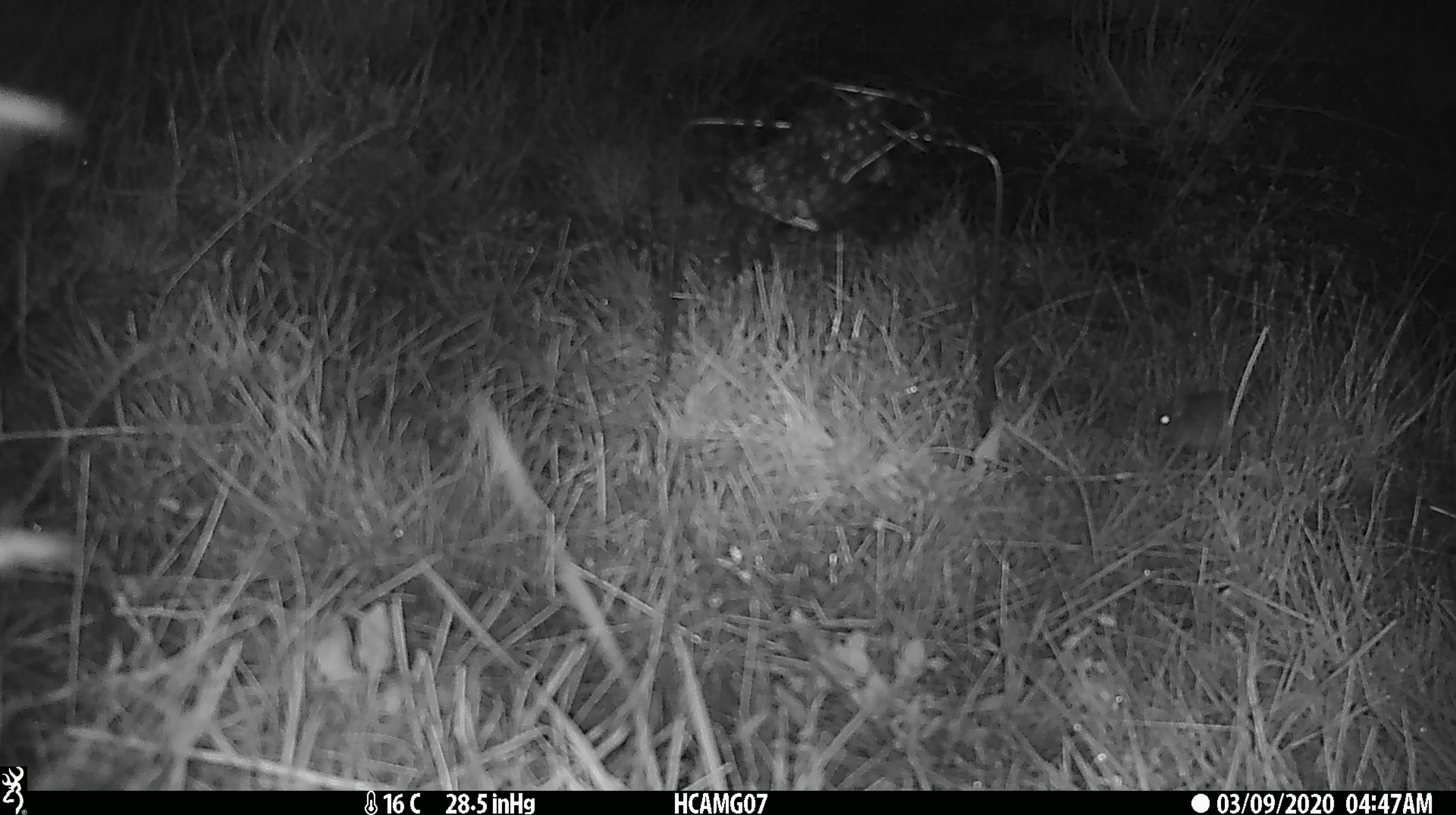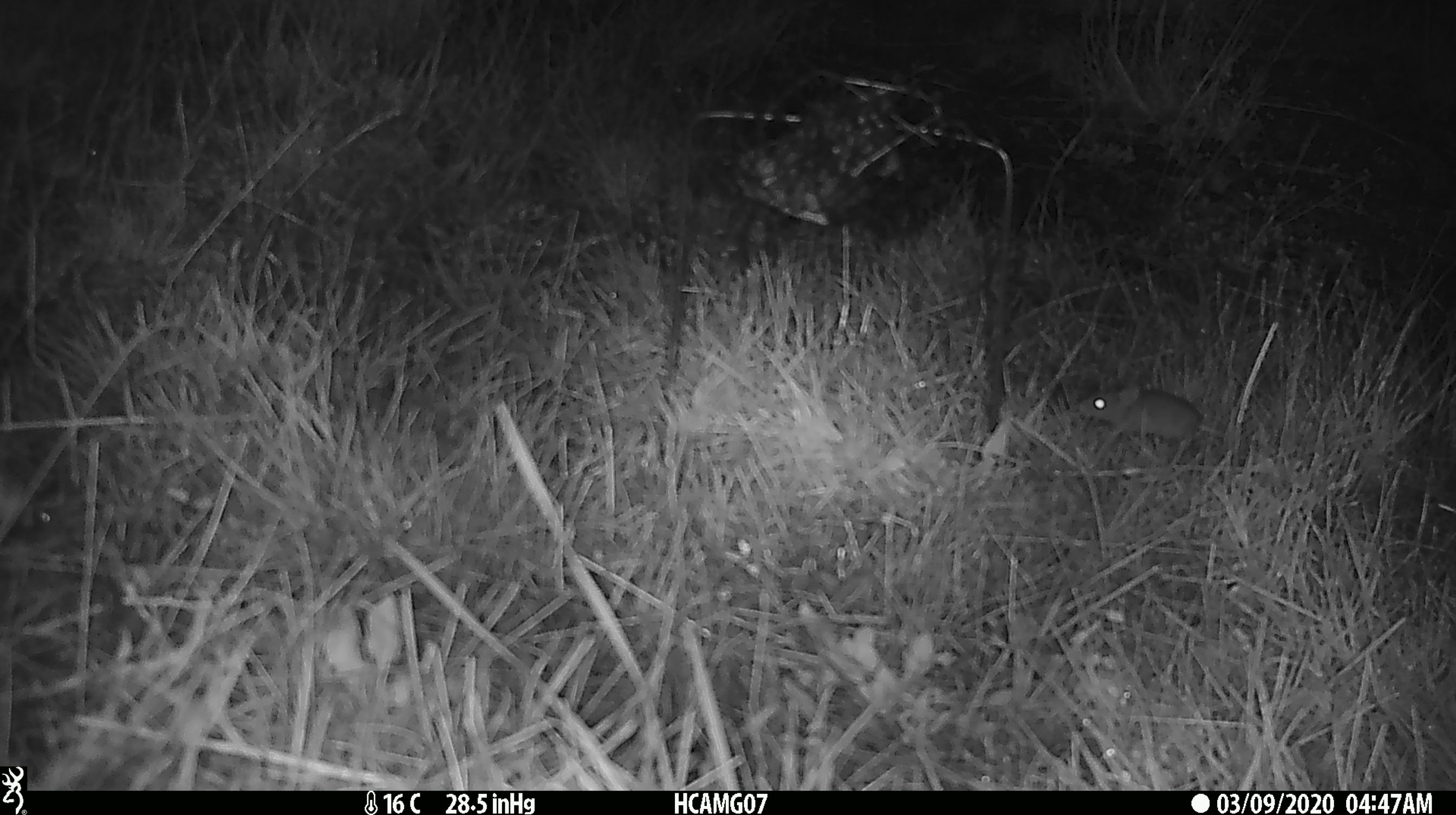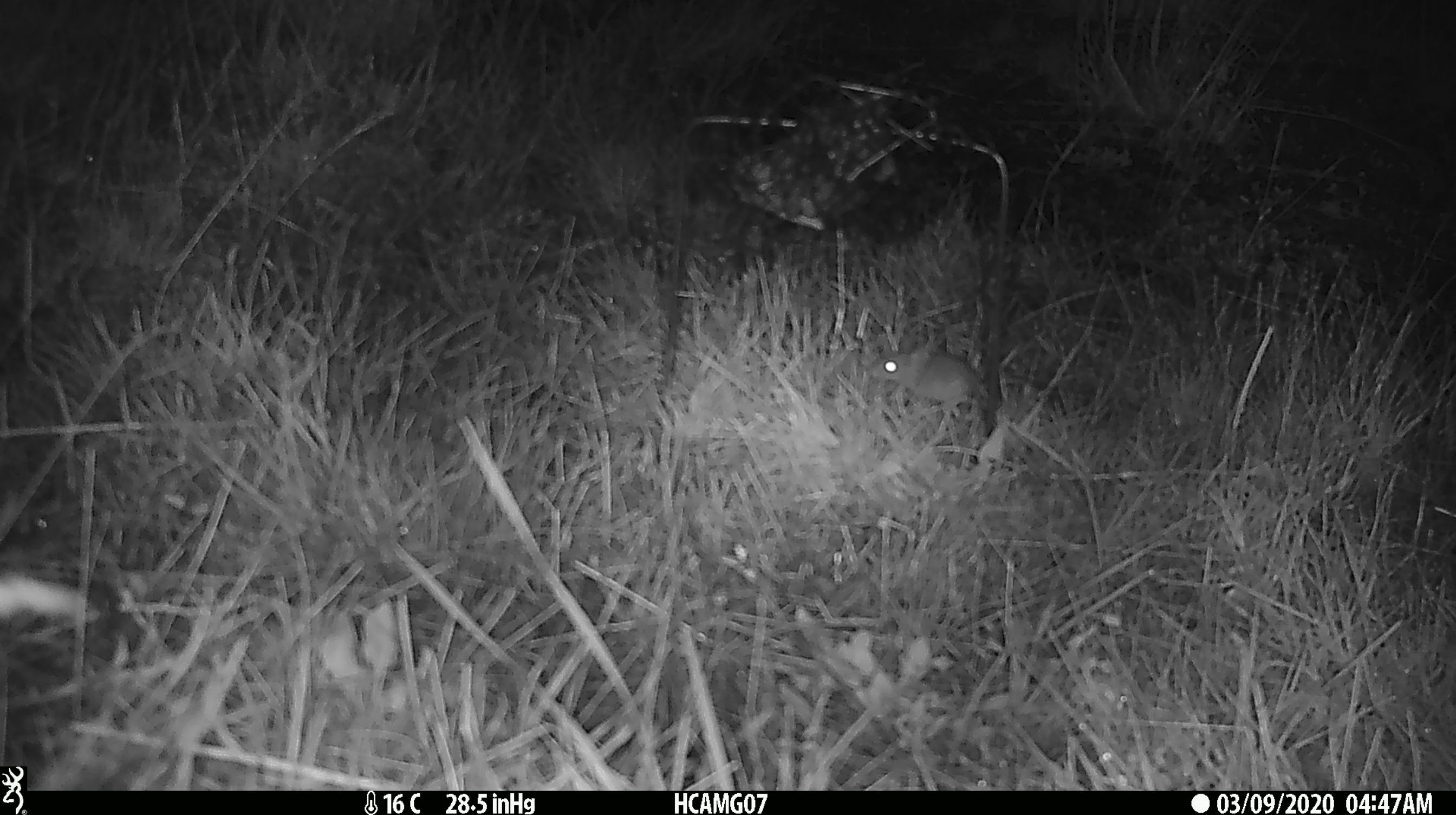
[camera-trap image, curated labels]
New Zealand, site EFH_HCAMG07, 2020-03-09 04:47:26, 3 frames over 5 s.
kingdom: Animalia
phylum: Chordata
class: Mammalia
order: Rodentia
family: Muridae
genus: Mus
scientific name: Mus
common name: mouse